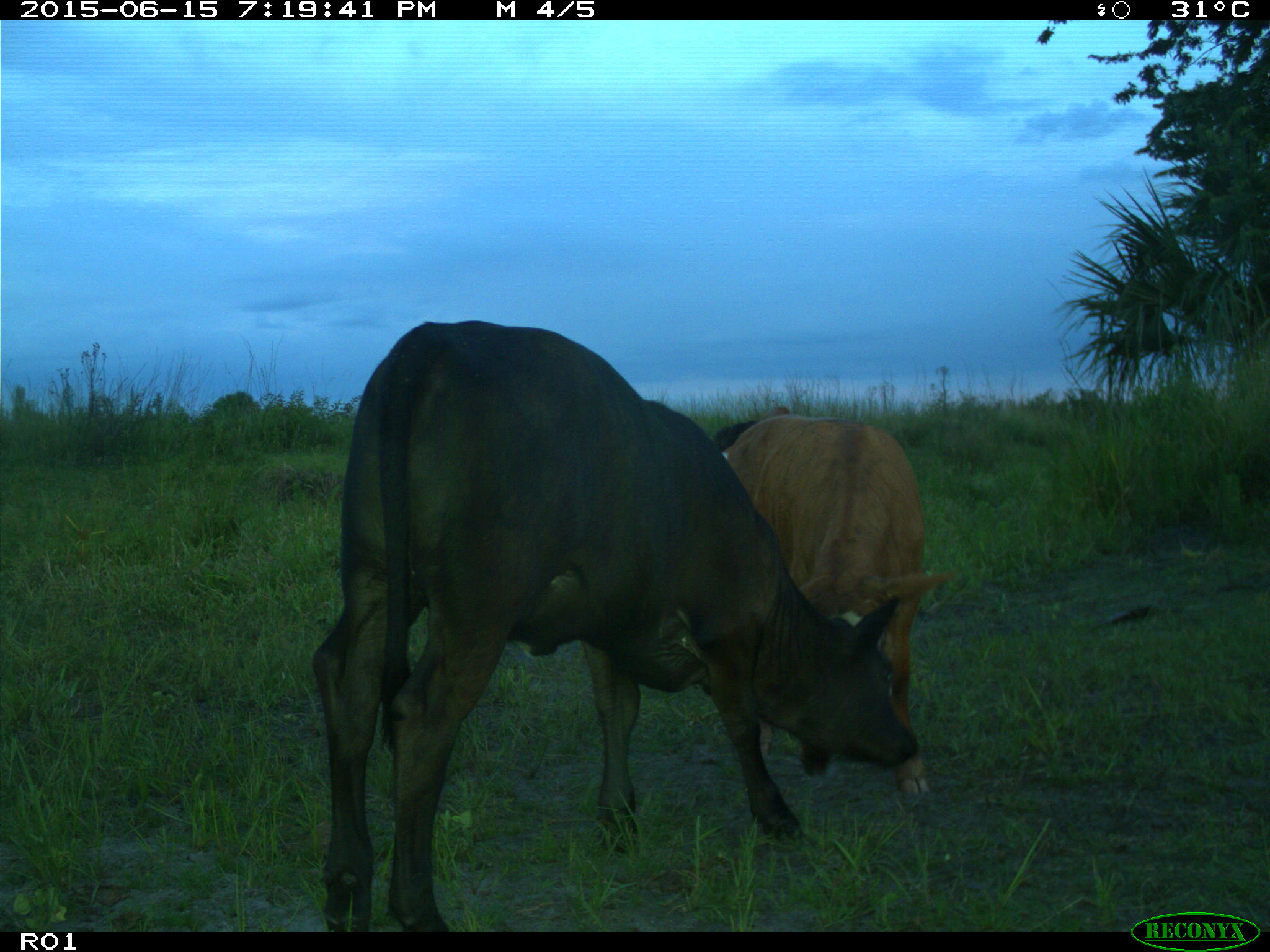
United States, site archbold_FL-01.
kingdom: Animalia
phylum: Chordata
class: Mammalia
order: Artiodactyla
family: Bovidae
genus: Bos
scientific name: Bos taurus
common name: domestic cow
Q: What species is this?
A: Bos taurus (domestic cow).